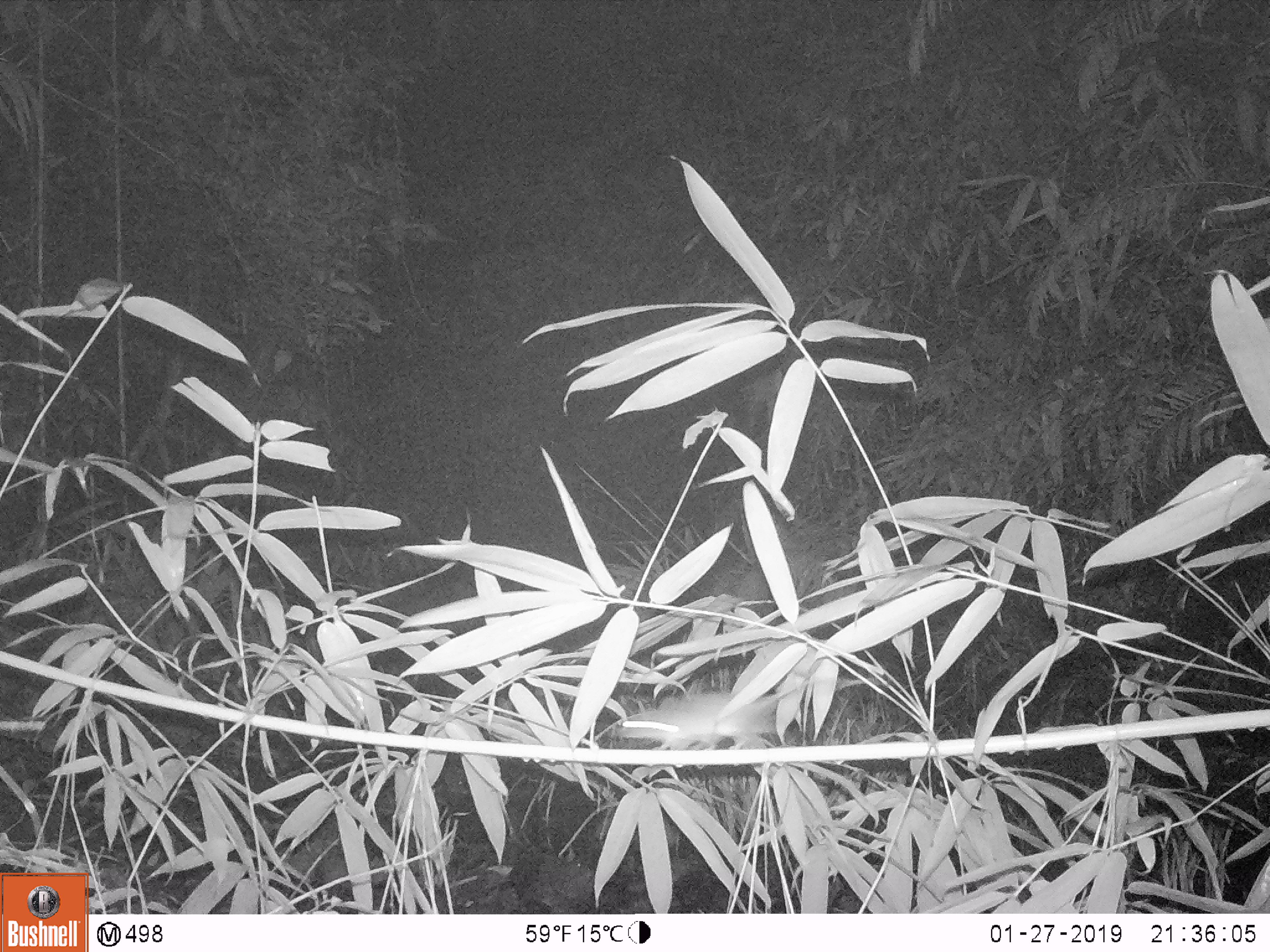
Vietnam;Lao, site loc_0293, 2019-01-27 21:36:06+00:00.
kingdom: Animalia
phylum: Chordata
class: Mammalia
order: Rodentia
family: Muridae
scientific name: Muridae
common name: old-world mice and rats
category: unidentified murid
Unidentified murid (old-world mice and rats) (Muridae). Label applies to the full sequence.